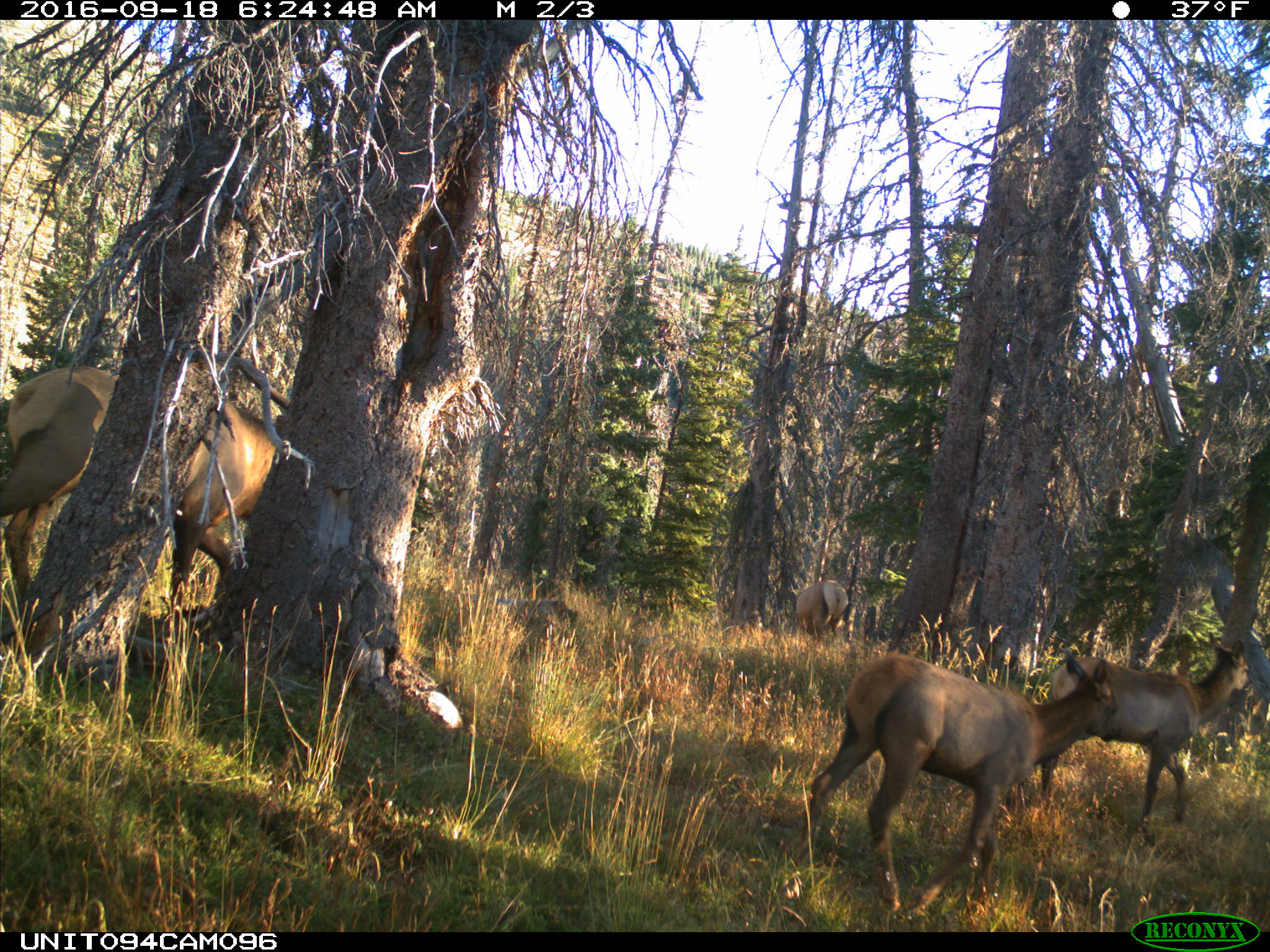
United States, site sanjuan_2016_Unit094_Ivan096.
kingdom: Animalia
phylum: Chordata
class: Mammalia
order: Artiodactyla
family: Cervidae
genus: Cervus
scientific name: Cervus elaphus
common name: red deer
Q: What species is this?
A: Cervus elaphus (red deer).